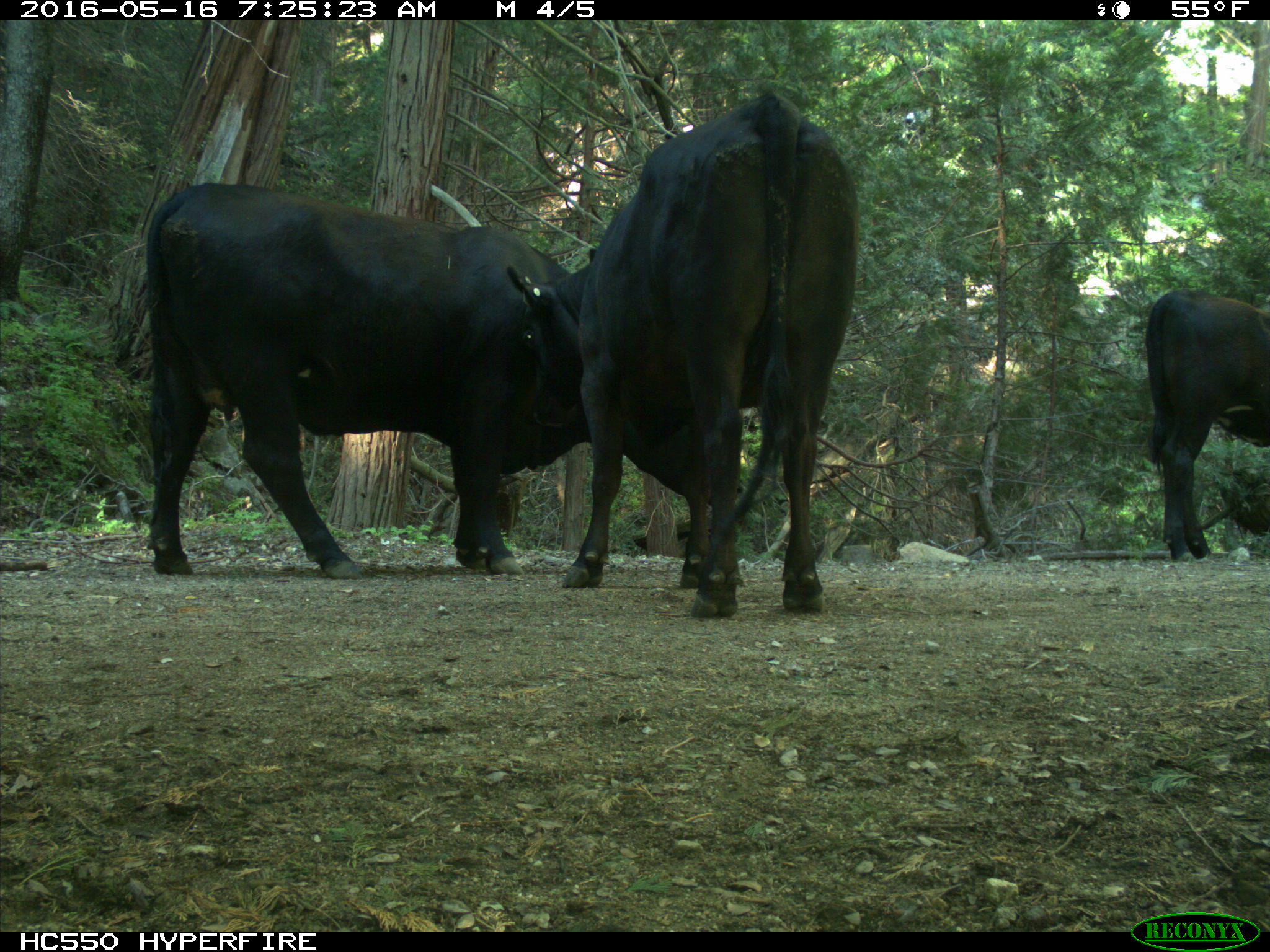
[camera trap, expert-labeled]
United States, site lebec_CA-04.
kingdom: Animalia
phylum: Chordata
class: Mammalia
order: Artiodactyla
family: Bovidae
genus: Bos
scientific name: Bos taurus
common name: domestic cow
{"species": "Bos taurus (domestic cow)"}